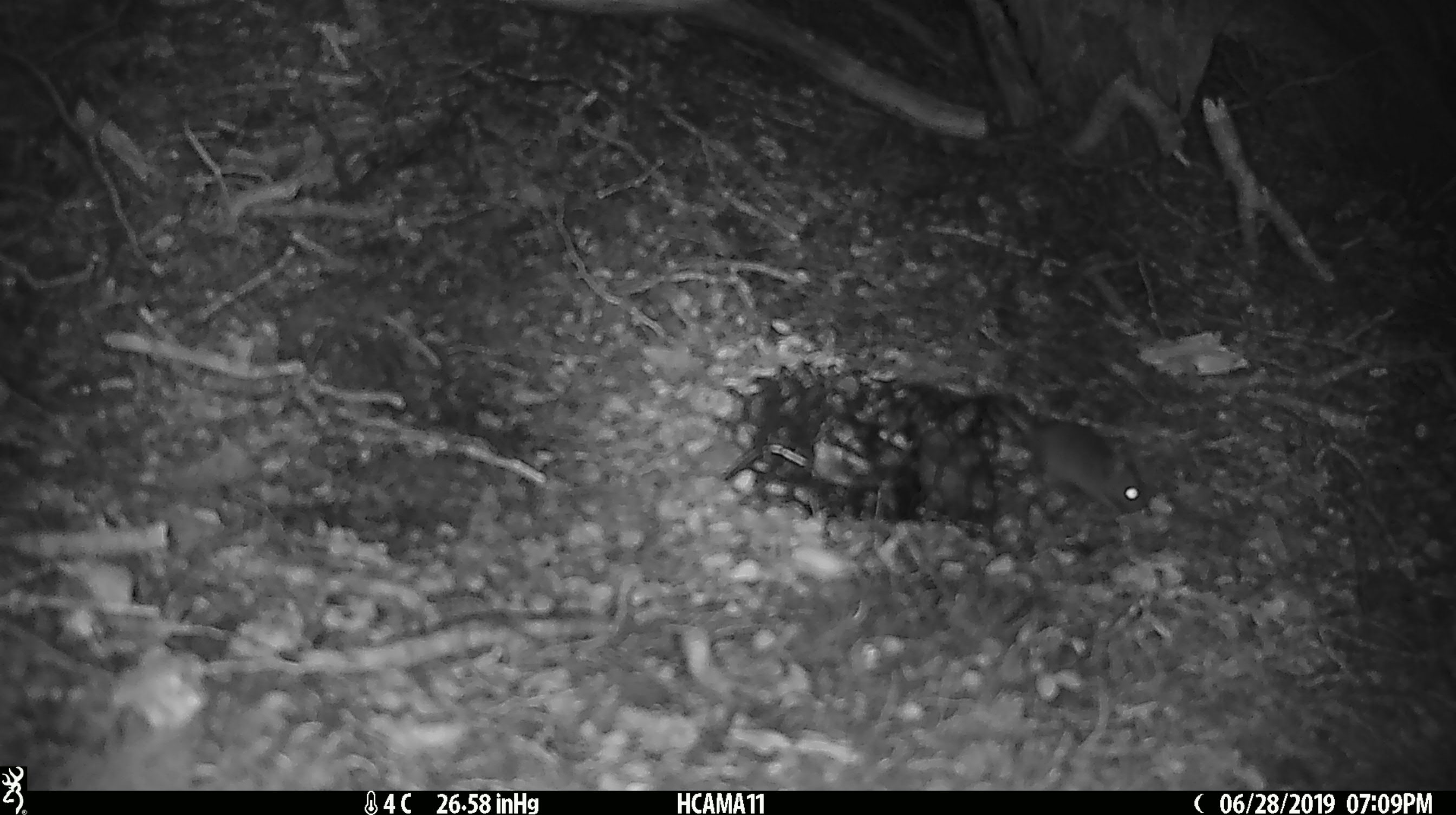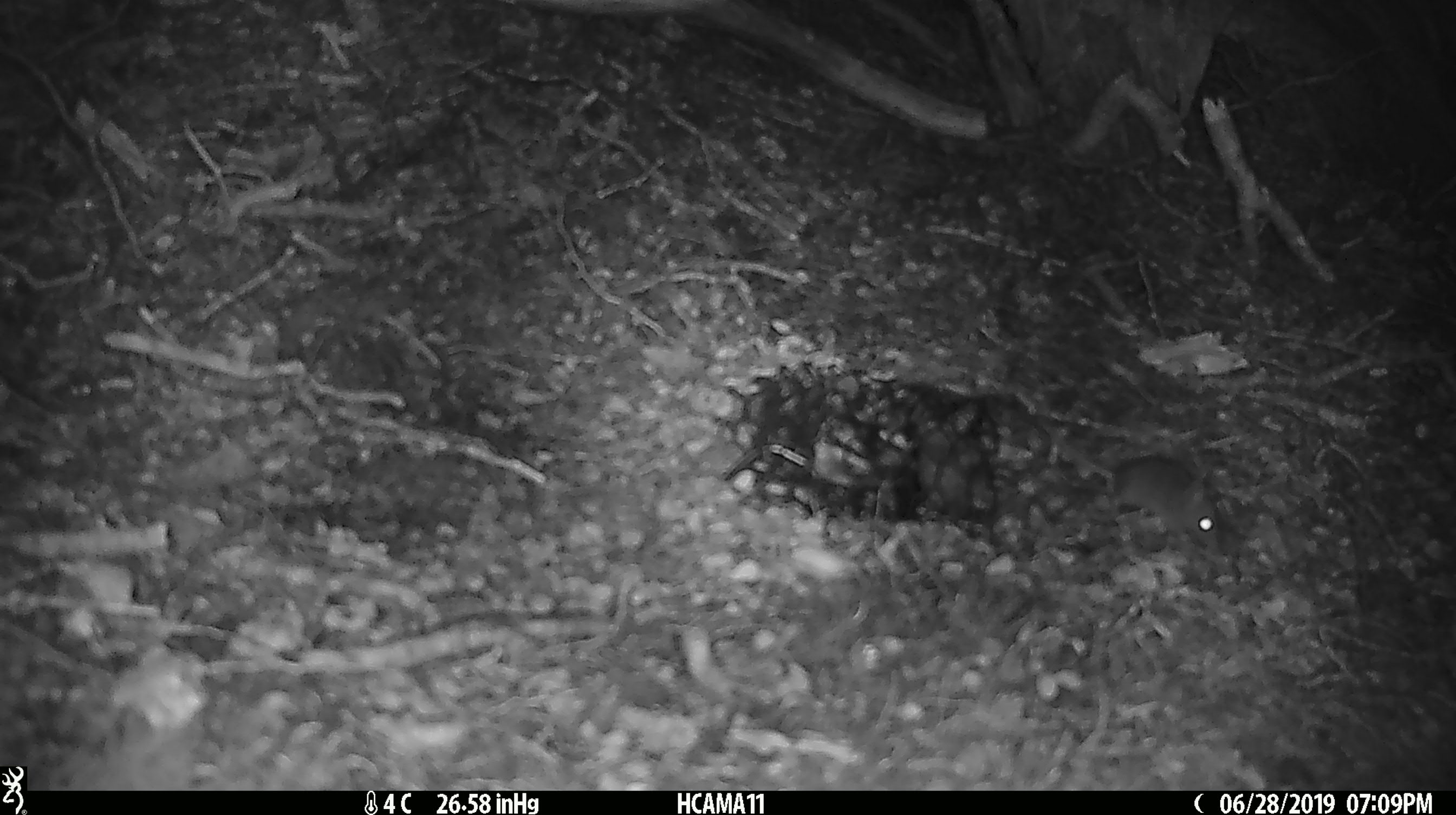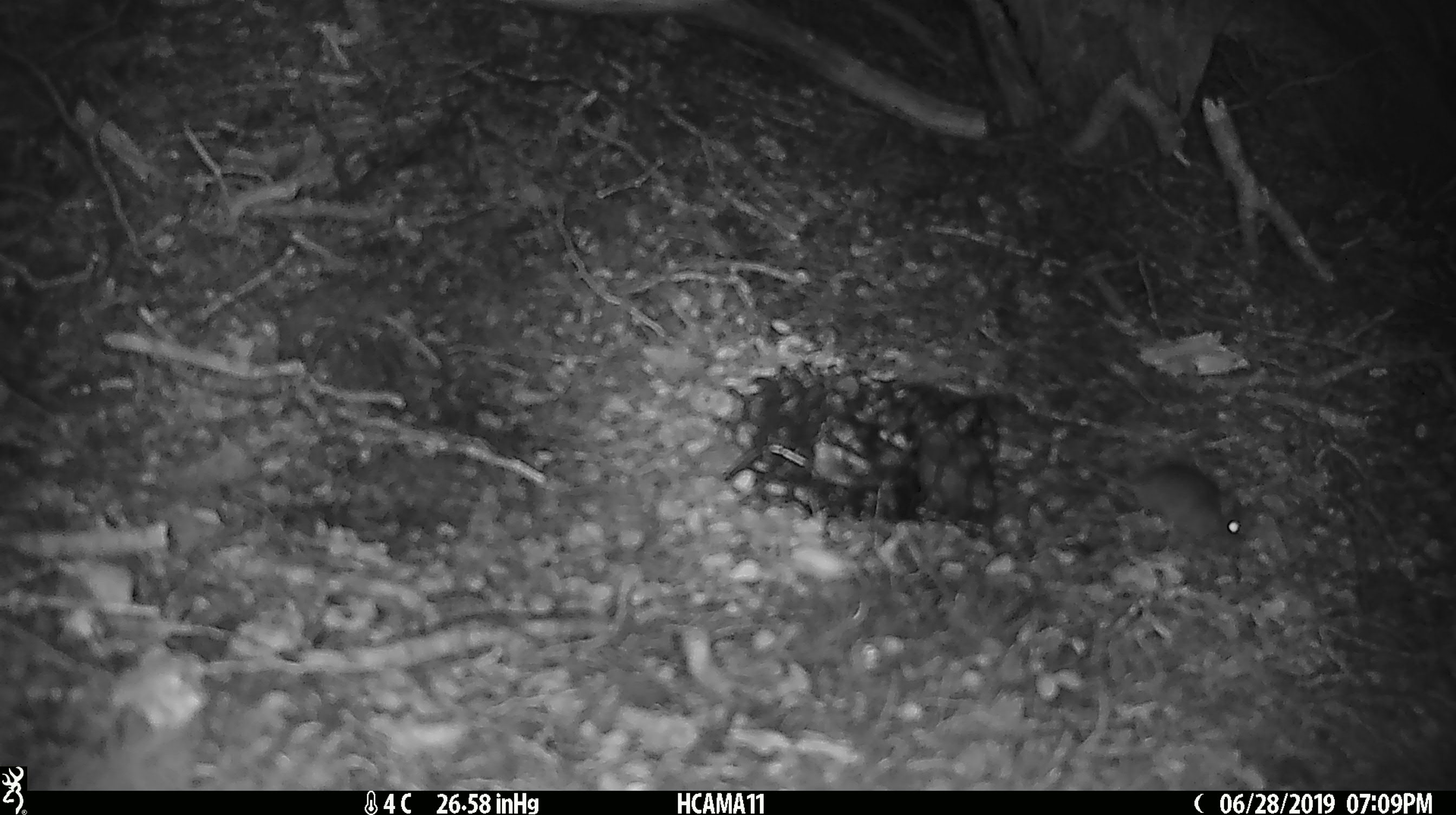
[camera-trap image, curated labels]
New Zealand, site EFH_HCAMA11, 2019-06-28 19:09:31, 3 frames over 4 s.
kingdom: Animalia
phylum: Chordata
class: Mammalia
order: Rodentia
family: Muridae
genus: Mus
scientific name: Mus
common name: mouse